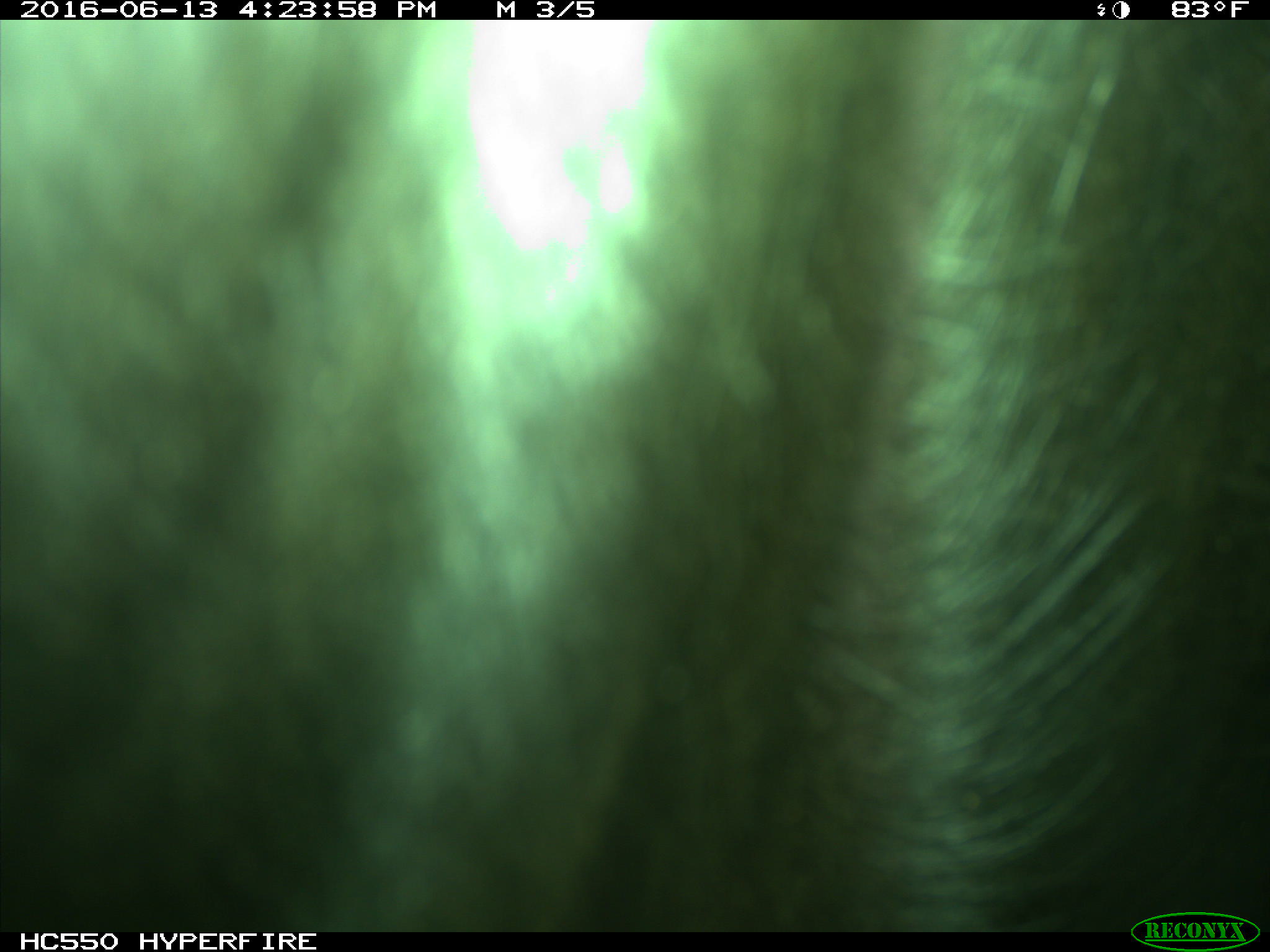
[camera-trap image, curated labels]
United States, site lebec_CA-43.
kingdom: Animalia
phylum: Chordata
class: Mammalia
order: Artiodactyla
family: Bovidae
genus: Bos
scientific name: Bos taurus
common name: domestic cow